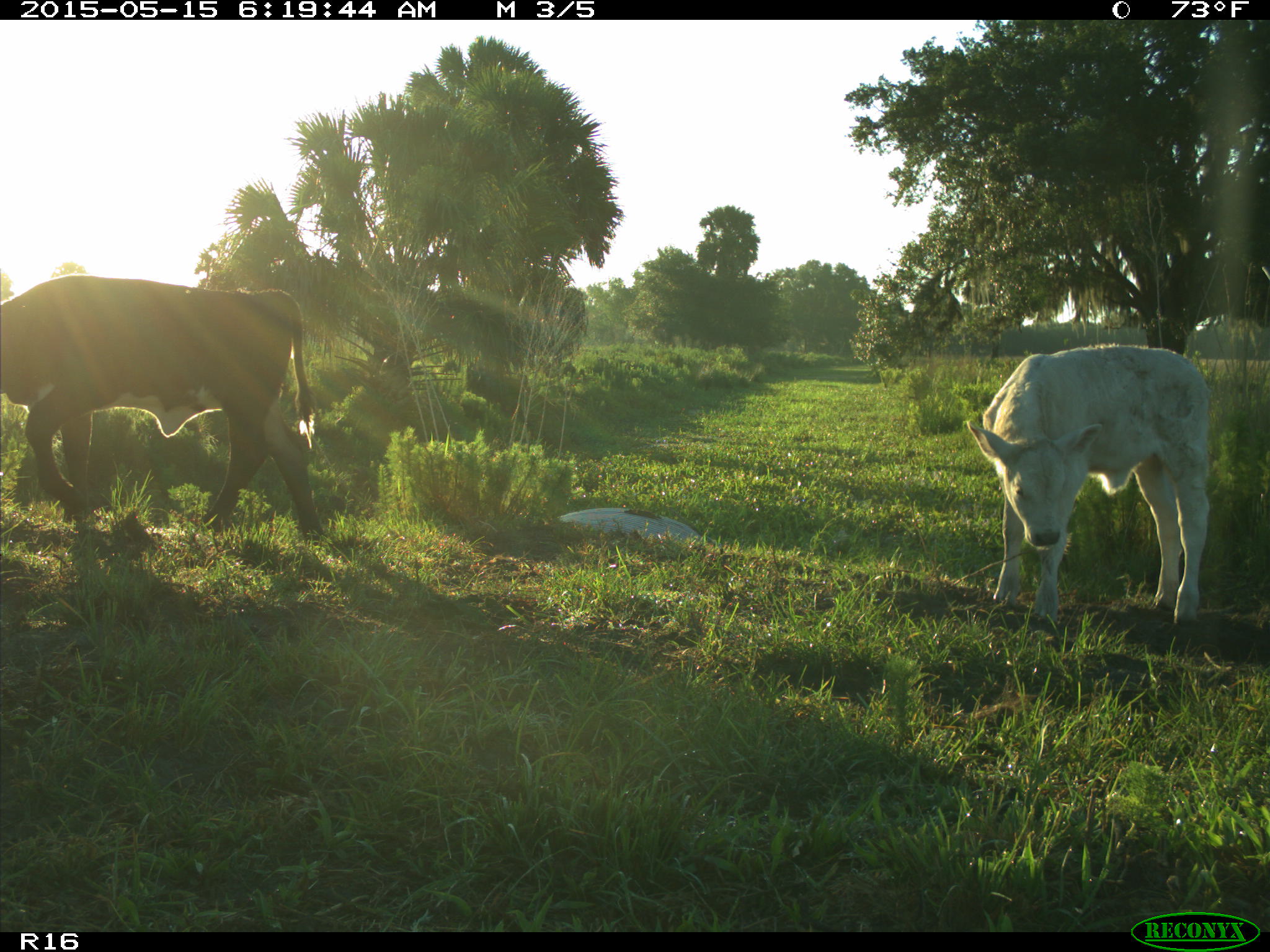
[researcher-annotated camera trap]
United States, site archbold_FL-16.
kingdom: Animalia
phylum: Chordata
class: Mammalia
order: Artiodactyla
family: Bovidae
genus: Bos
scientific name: Bos taurus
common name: domestic cow